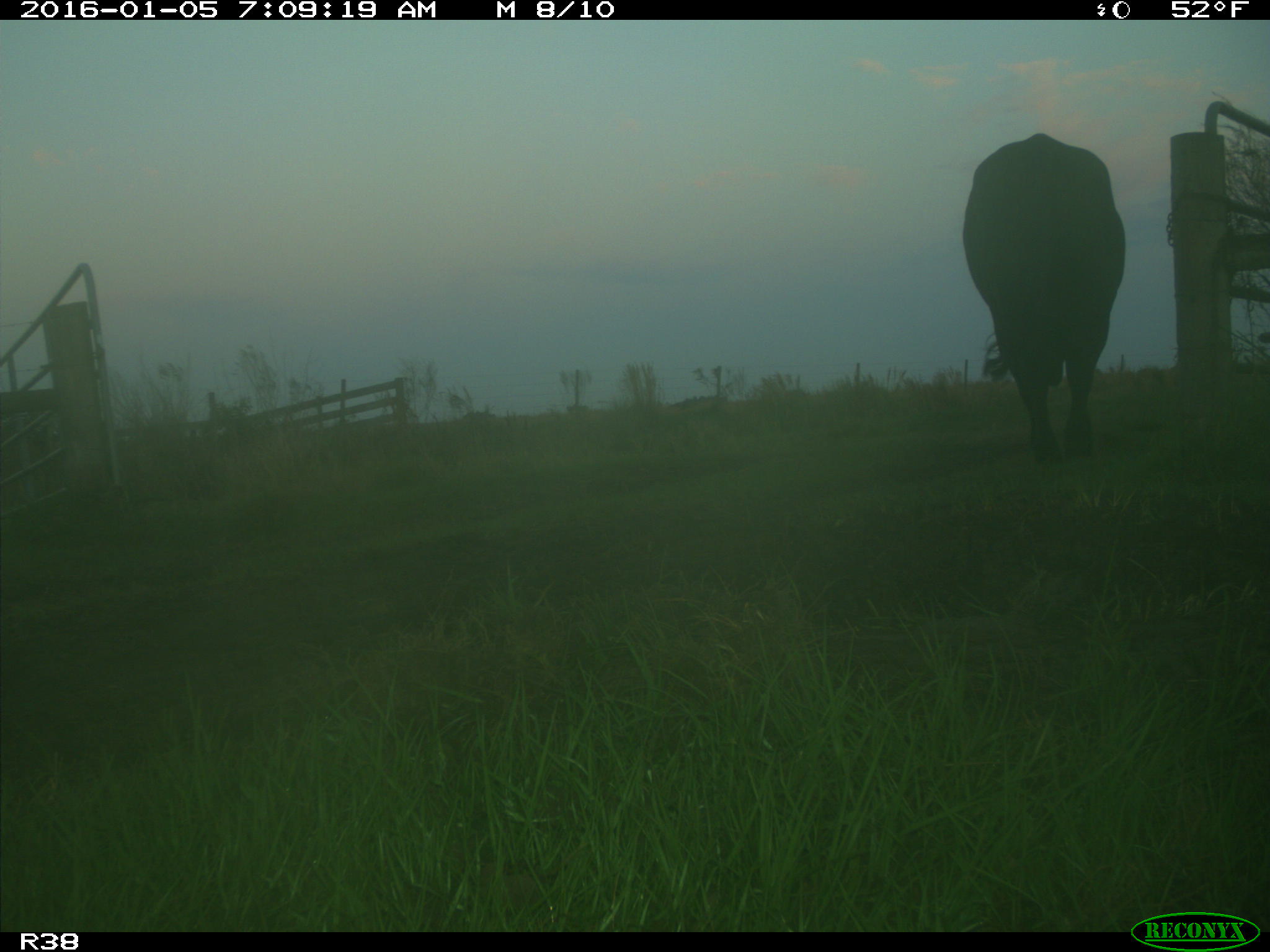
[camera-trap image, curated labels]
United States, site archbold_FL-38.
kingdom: Animalia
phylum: Chordata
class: Mammalia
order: Artiodactyla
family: Bovidae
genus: Bos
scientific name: Bos taurus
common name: domestic cow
Bos taurus (domestic cow).